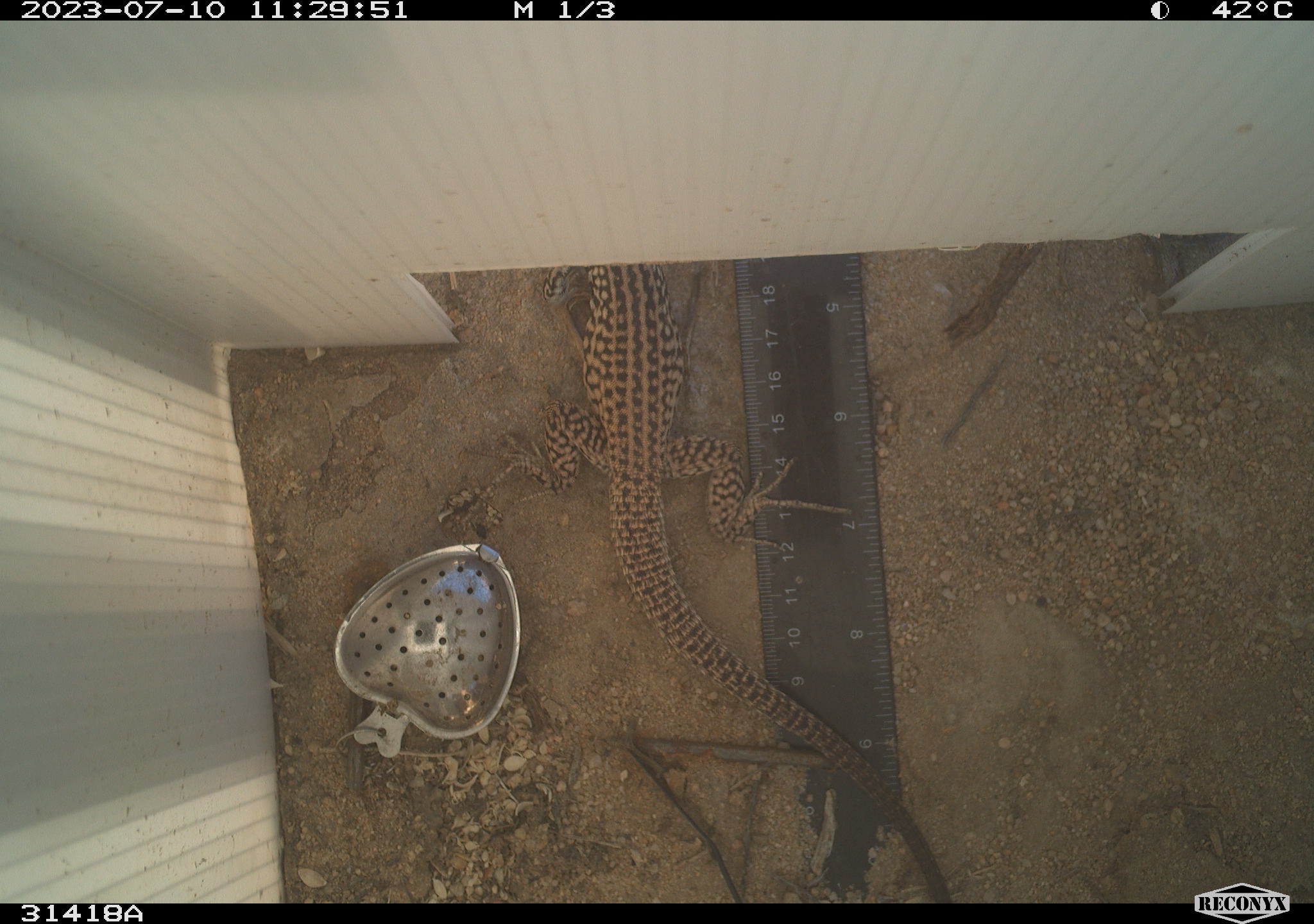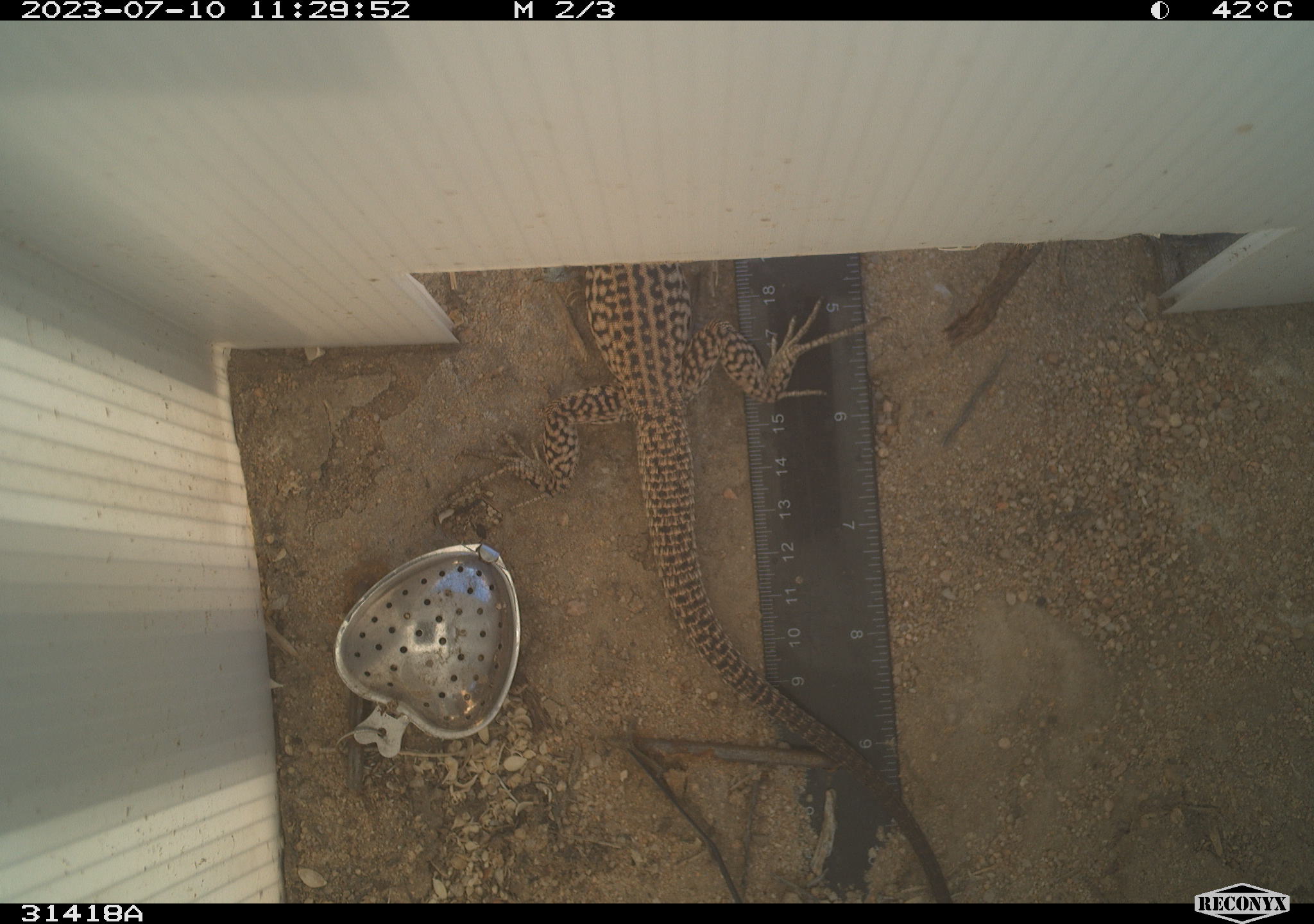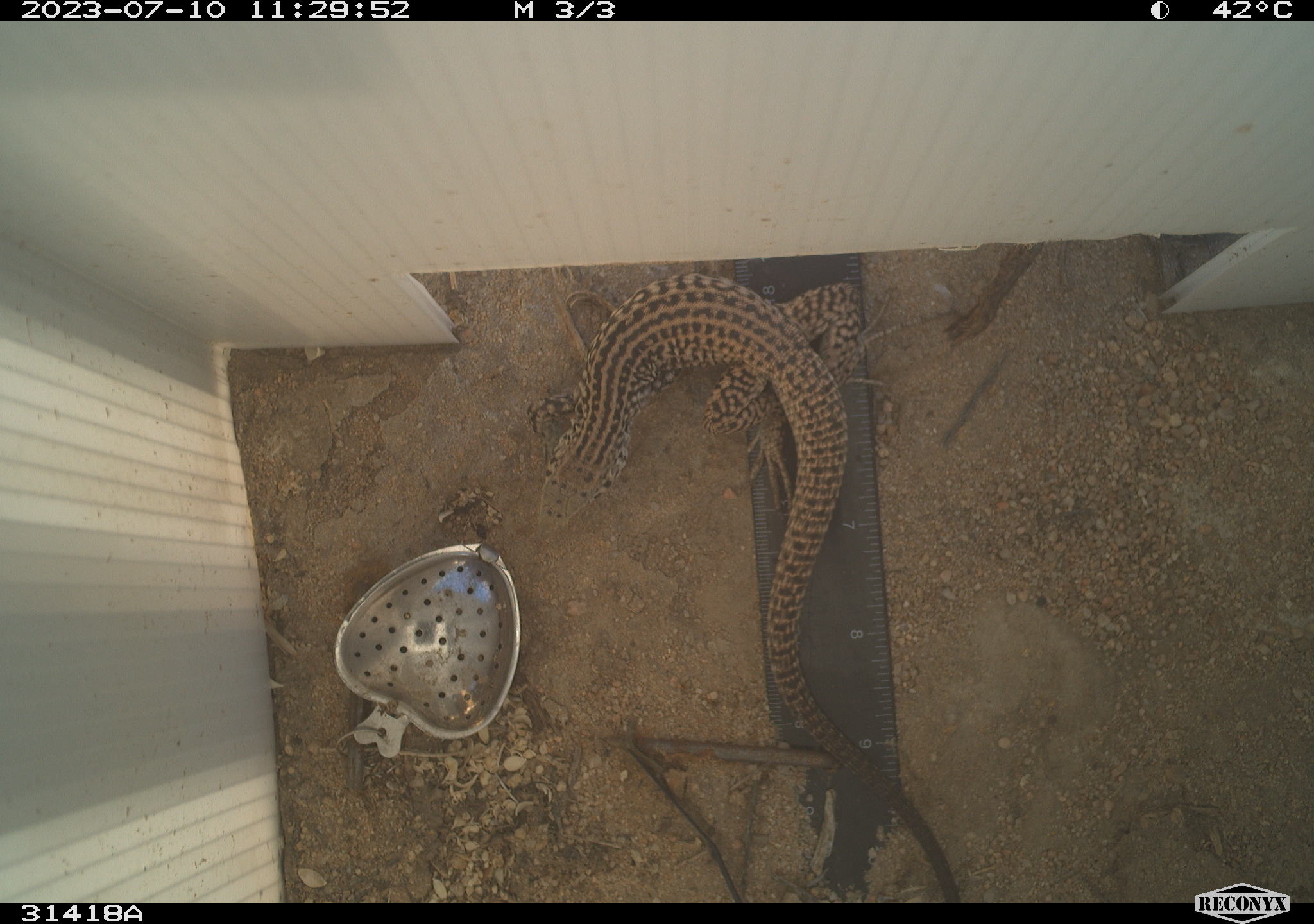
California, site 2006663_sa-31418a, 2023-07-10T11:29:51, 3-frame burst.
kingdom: Animalia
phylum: Chordata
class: Reptilia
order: Squamata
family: Teiidae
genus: Aspidoscelis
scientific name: Aspidoscelis tigris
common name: western whiptail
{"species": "western whiptail (Aspidoscelis tigris)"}